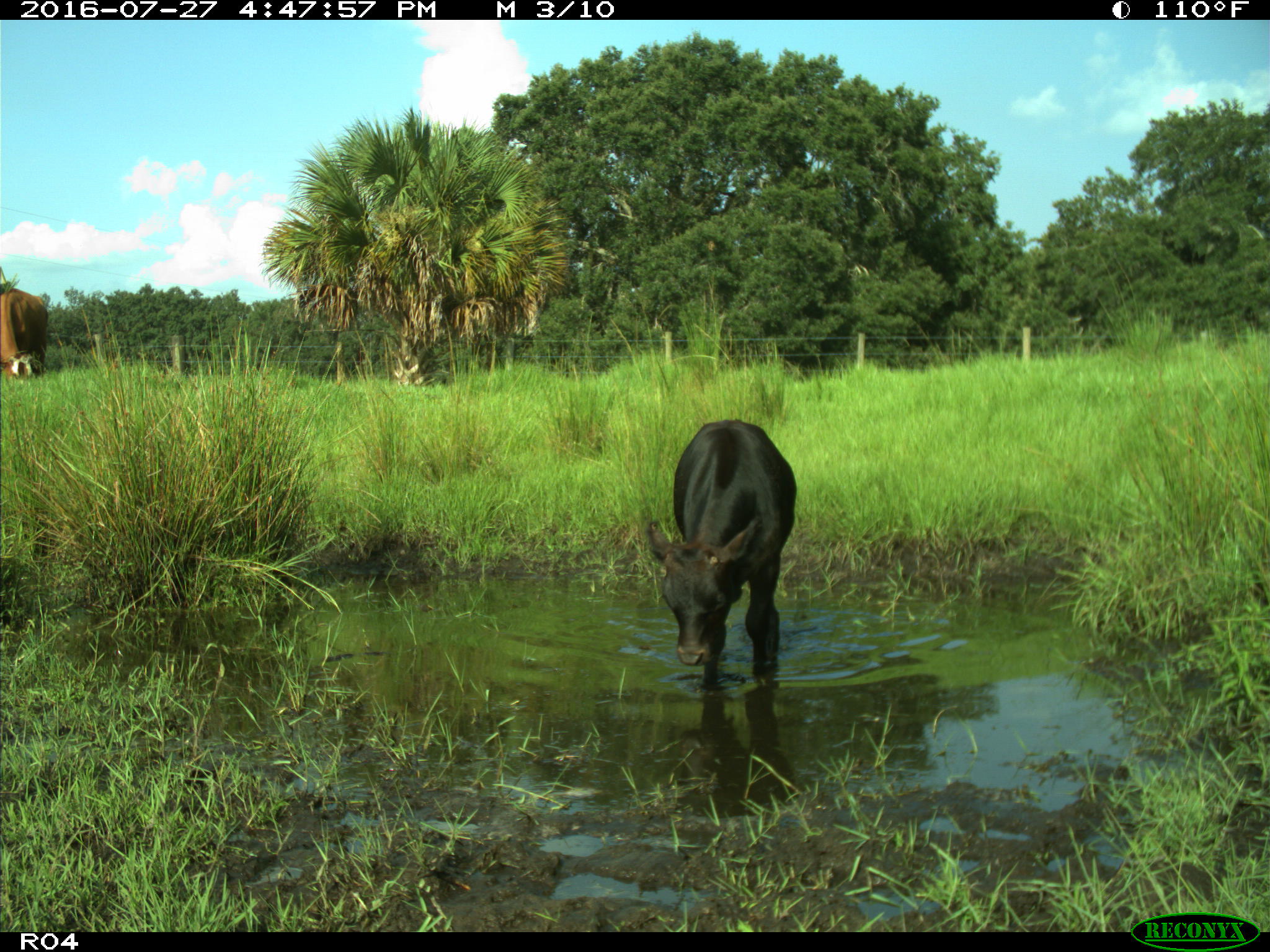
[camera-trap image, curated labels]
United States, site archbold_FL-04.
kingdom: Animalia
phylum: Chordata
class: Mammalia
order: Artiodactyla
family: Bovidae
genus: Bos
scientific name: Bos taurus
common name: domestic cow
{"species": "Bos taurus (domestic cow)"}